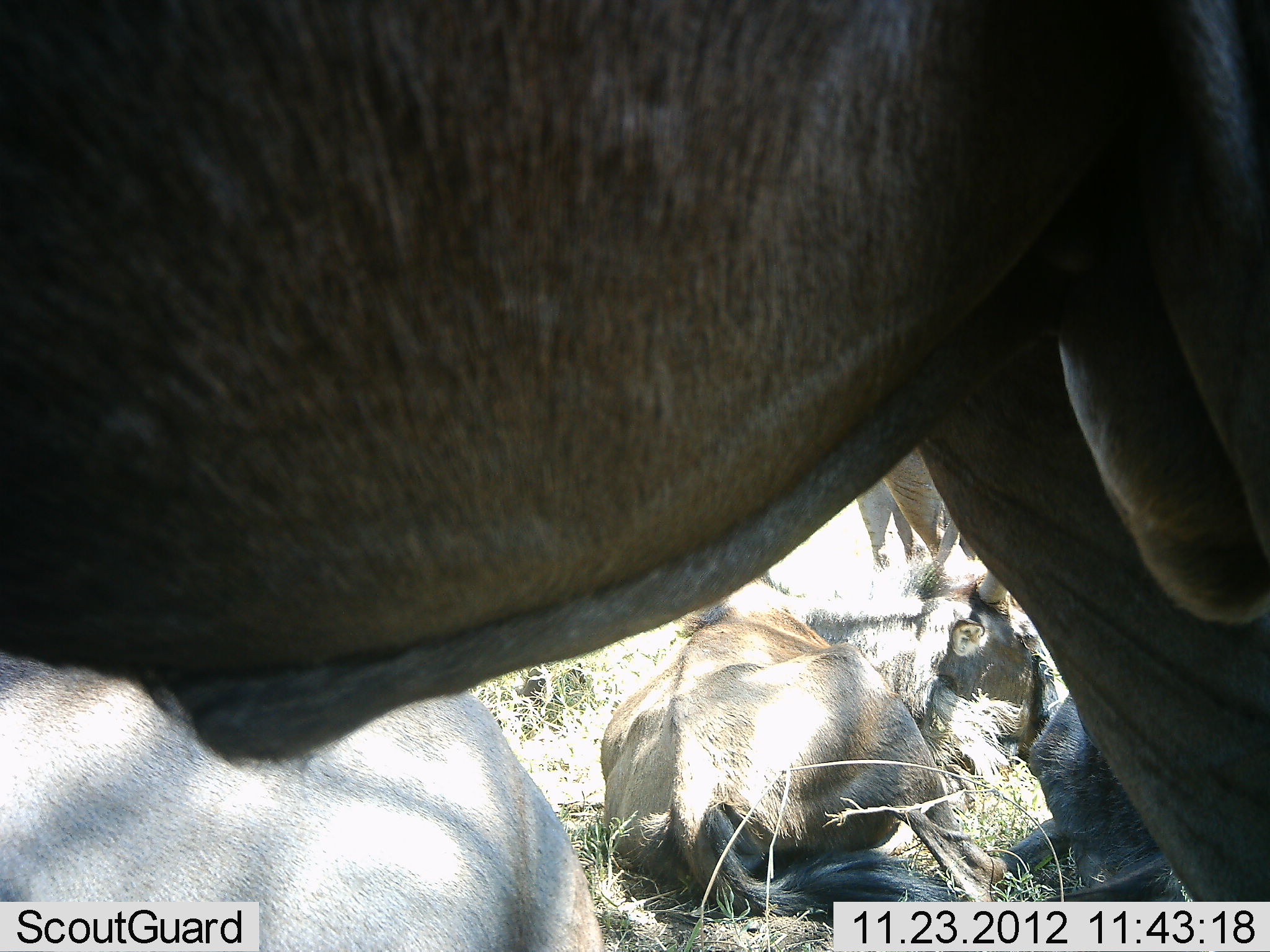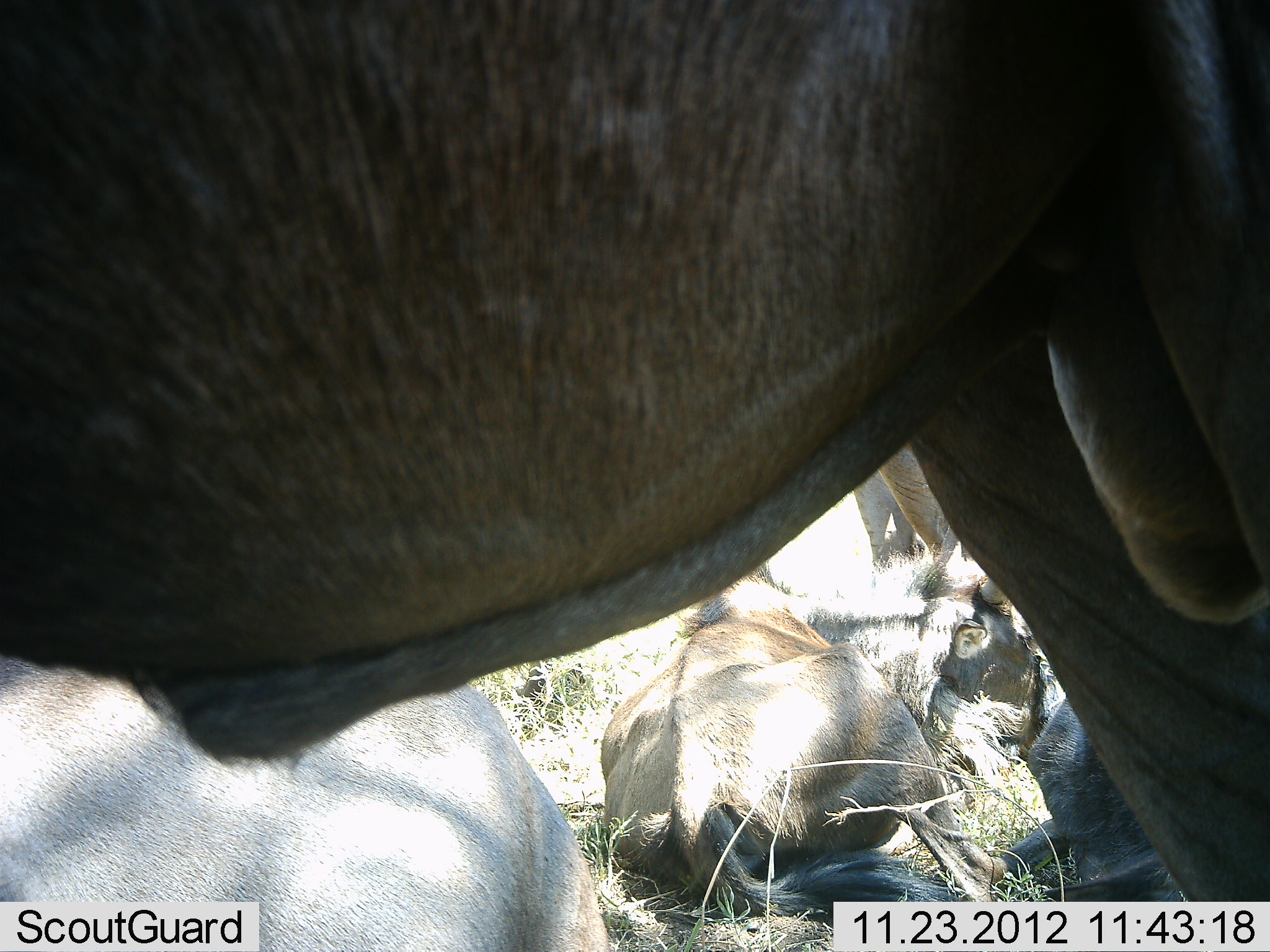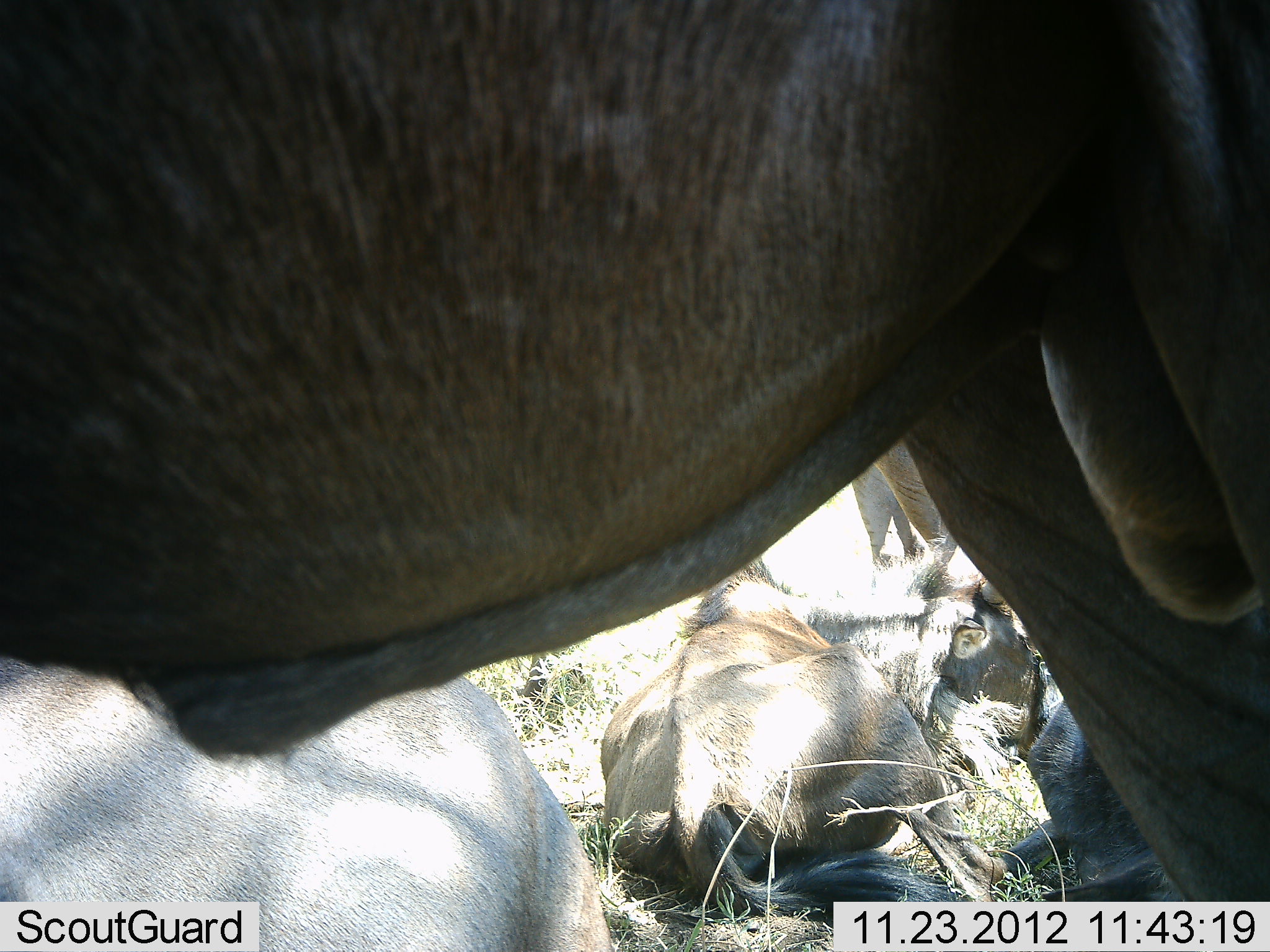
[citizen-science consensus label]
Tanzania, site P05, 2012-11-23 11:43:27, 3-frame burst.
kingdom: Animalia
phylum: Chordata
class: Mammalia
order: Artiodactyla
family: Bovidae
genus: Connochaetes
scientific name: Connochaetes taurinus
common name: blue wildebeest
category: wildebeest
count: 4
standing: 70%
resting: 90%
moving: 10%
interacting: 0%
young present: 10%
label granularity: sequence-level